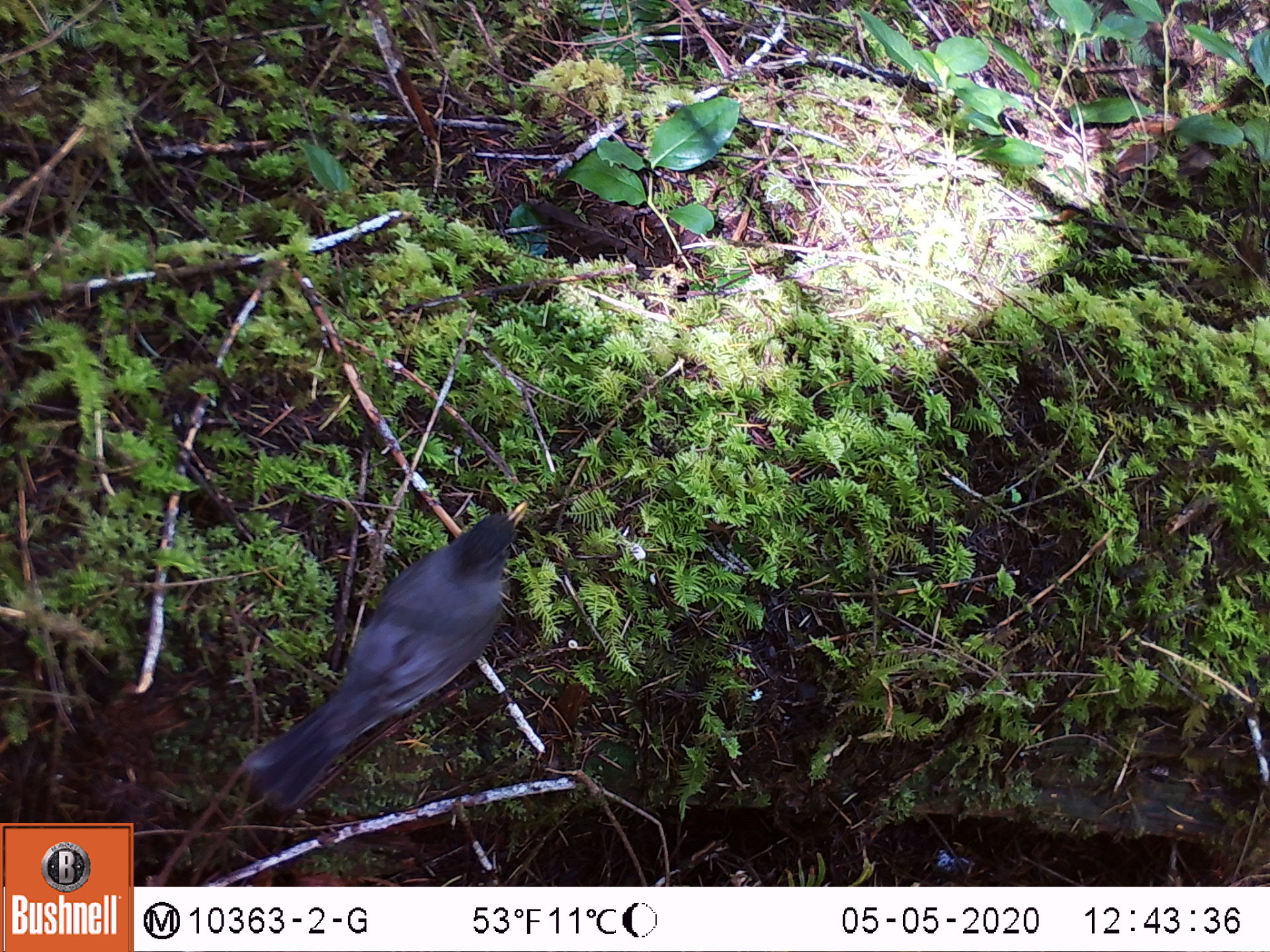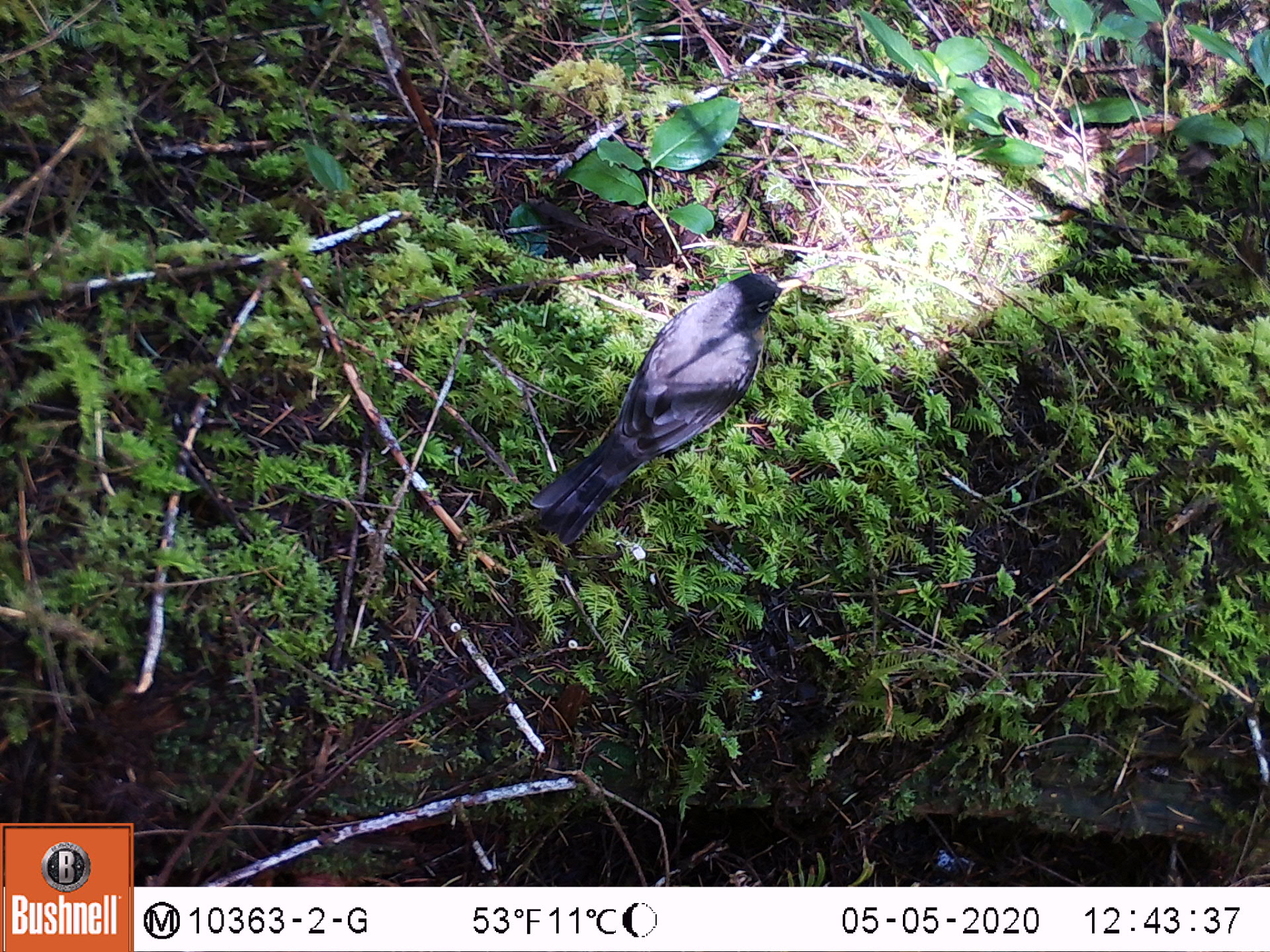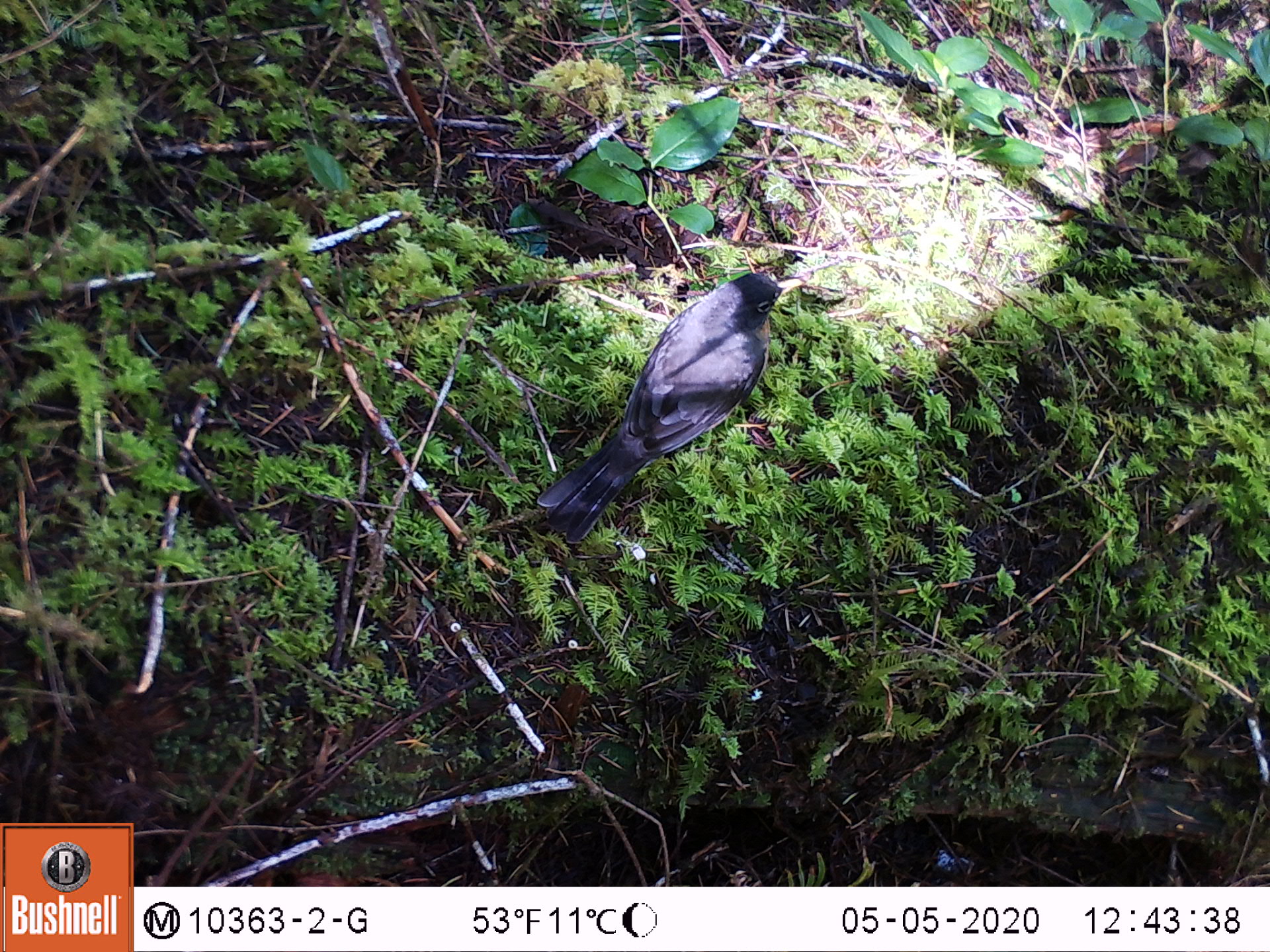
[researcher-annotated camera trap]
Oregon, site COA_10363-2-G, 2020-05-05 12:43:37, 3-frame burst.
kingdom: Animalia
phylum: Chordata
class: Aves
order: Passeriformes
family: Turdidae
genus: Turdus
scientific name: Turdus migratorius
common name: american robin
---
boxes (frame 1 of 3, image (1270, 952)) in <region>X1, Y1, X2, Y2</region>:
american robin: <region>230, 487, 540, 828</region>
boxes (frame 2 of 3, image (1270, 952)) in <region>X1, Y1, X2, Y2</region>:
american robin: <region>511, 258, 812, 552</region>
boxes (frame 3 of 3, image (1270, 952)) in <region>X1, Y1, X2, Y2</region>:
american robin: <region>518, 263, 812, 550</region>